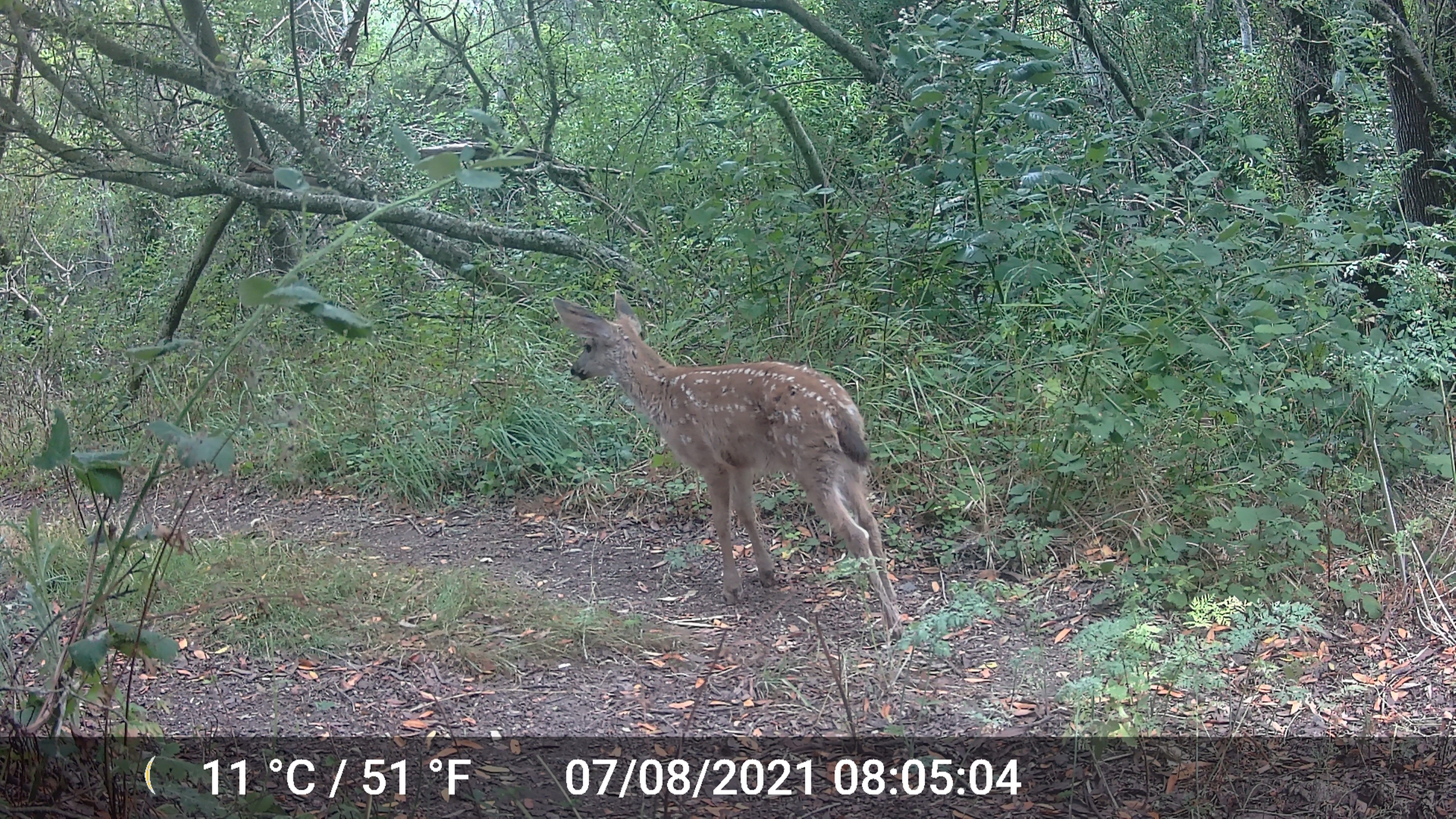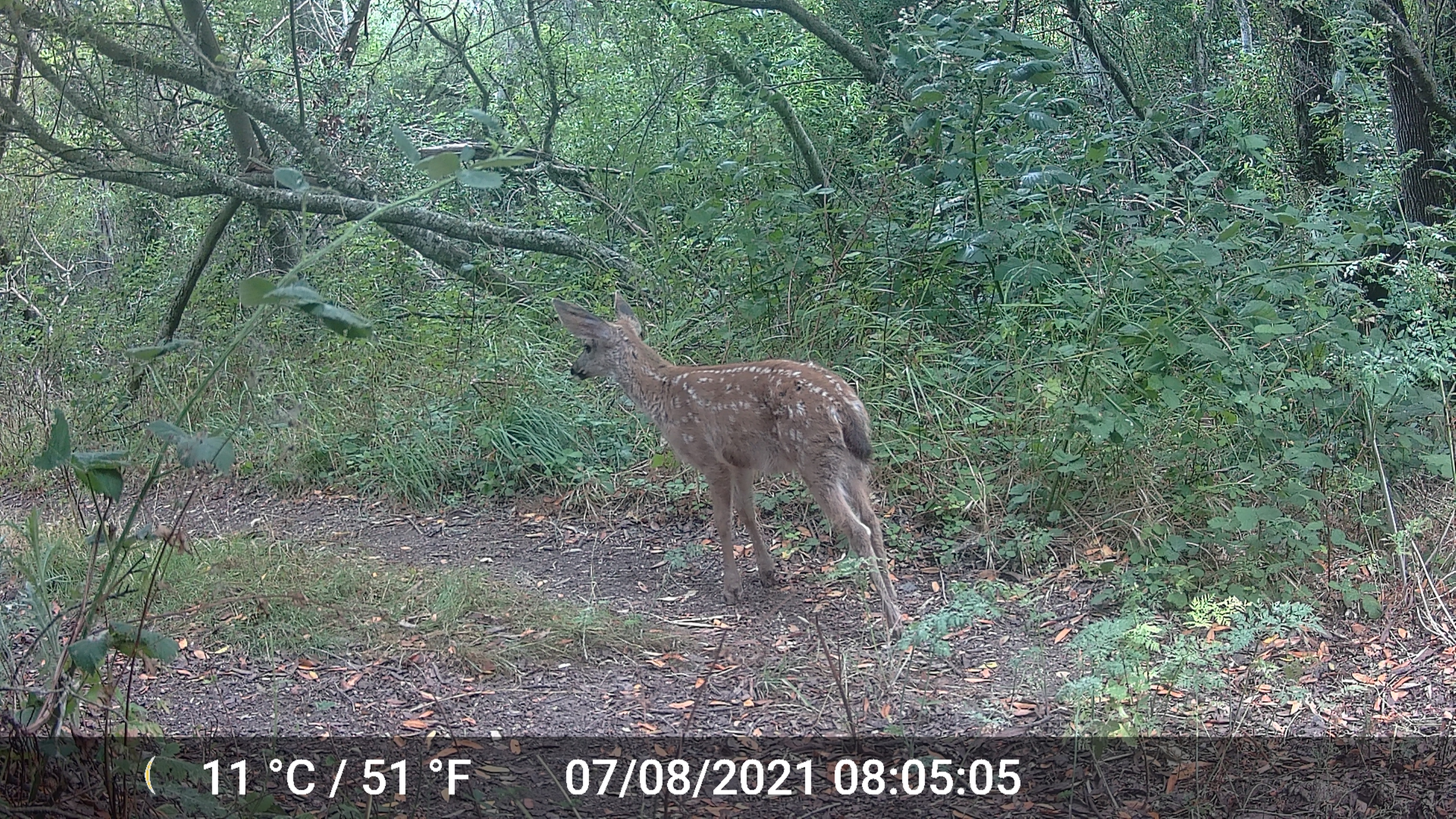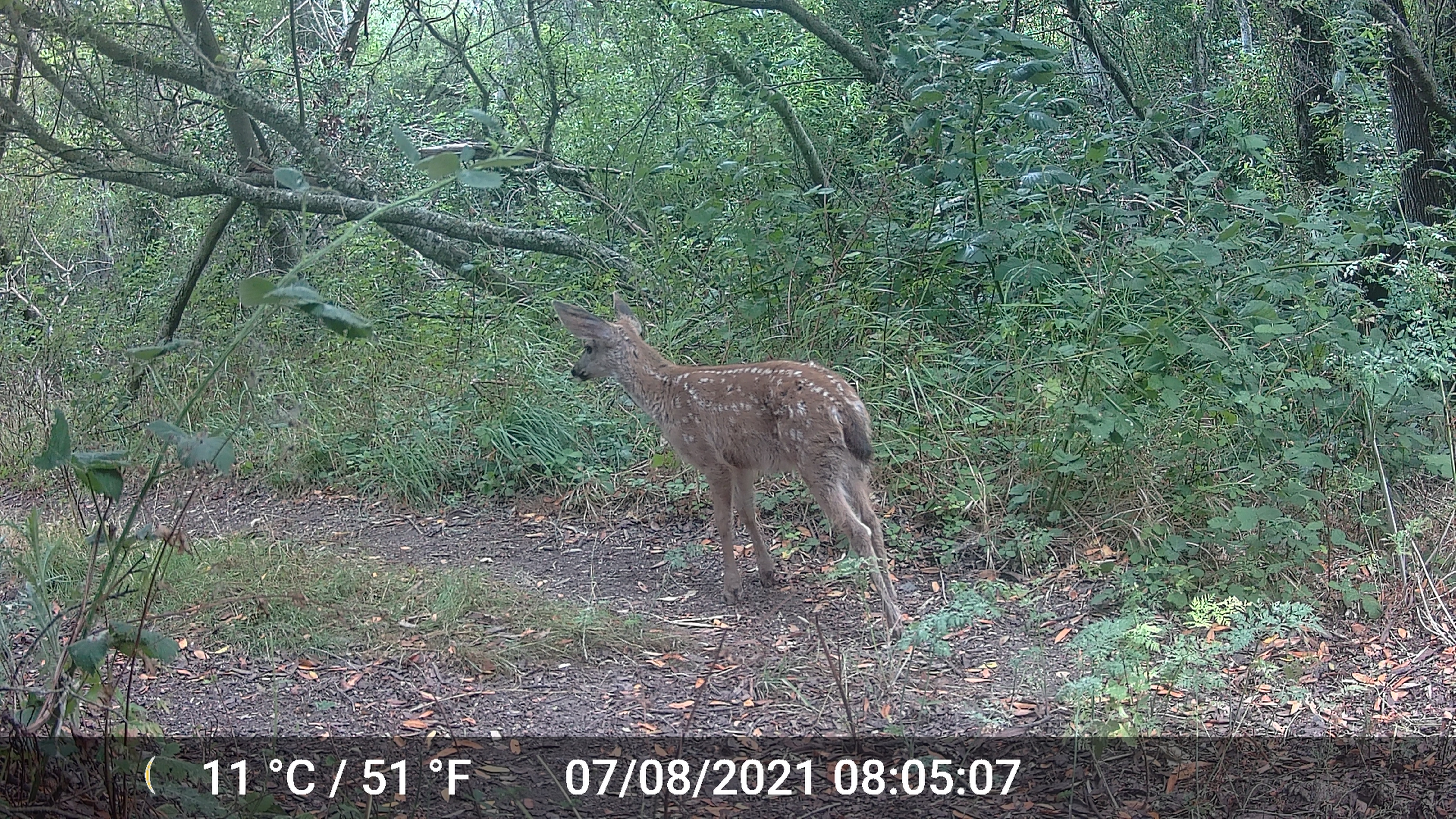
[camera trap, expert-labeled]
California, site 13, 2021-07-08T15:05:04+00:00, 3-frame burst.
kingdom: Animalia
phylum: Chordata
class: Mammalia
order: Artiodactyla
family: Cervidae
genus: Odocoileus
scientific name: Odocoileus hemionus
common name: mule deer